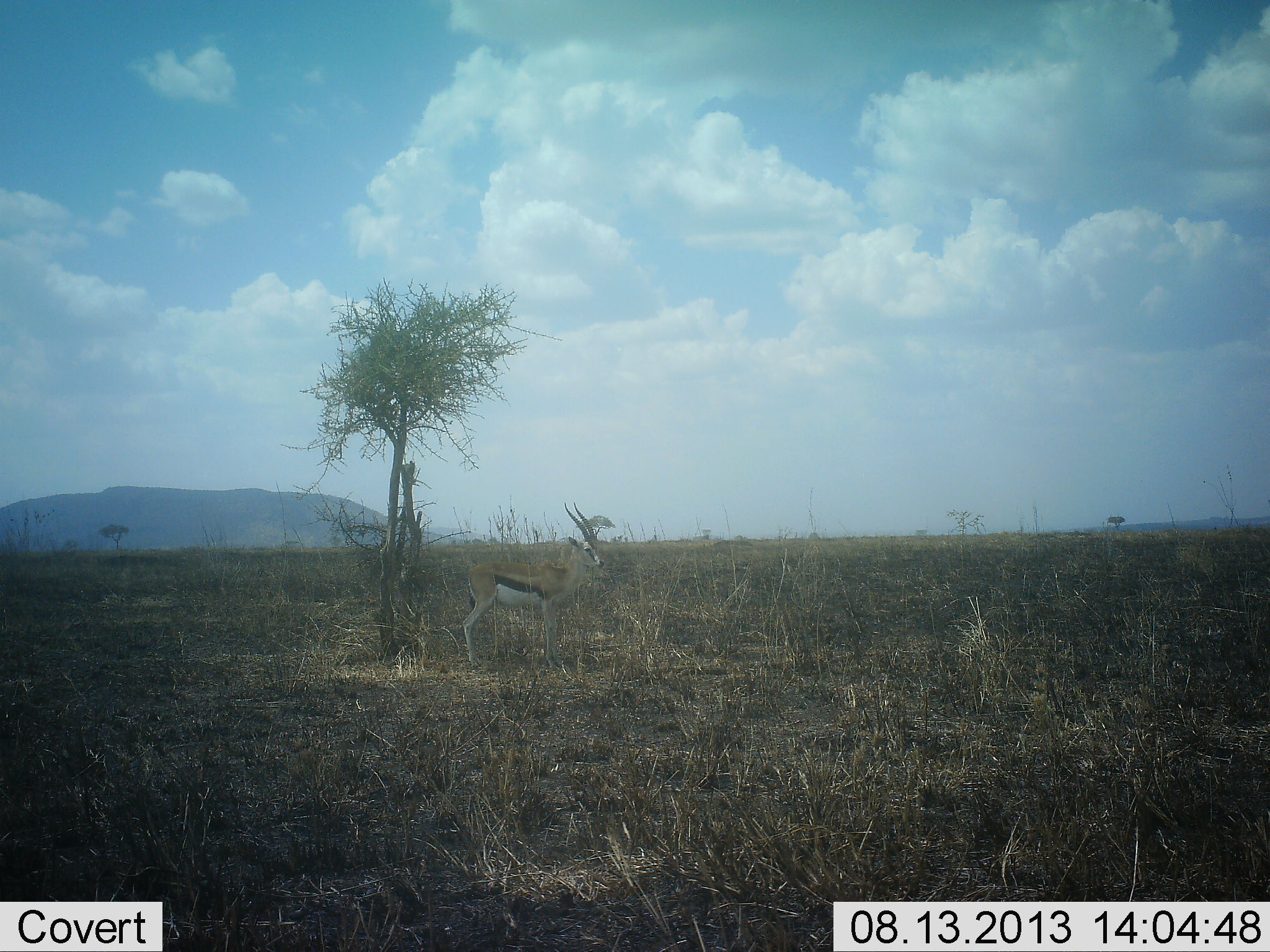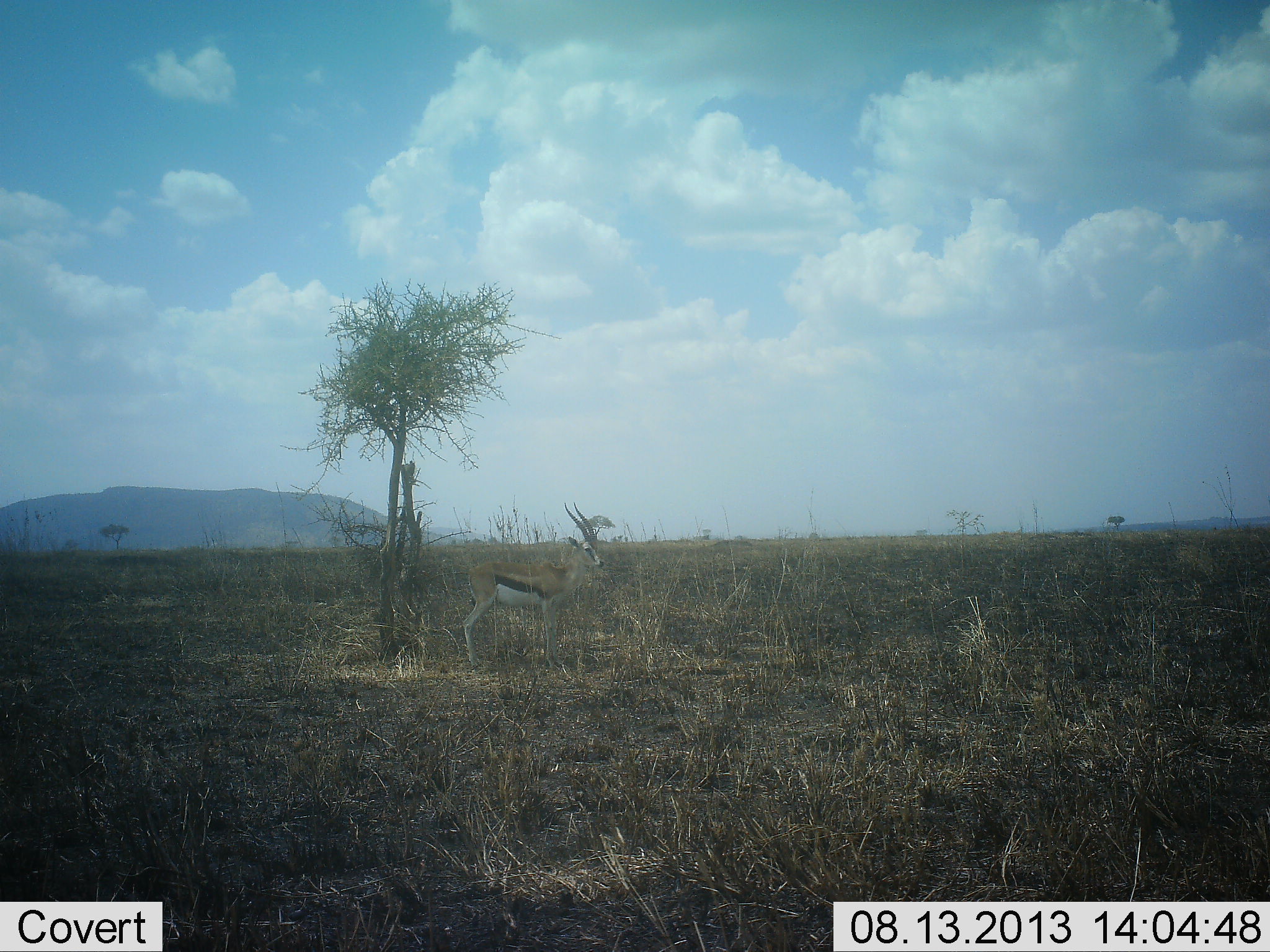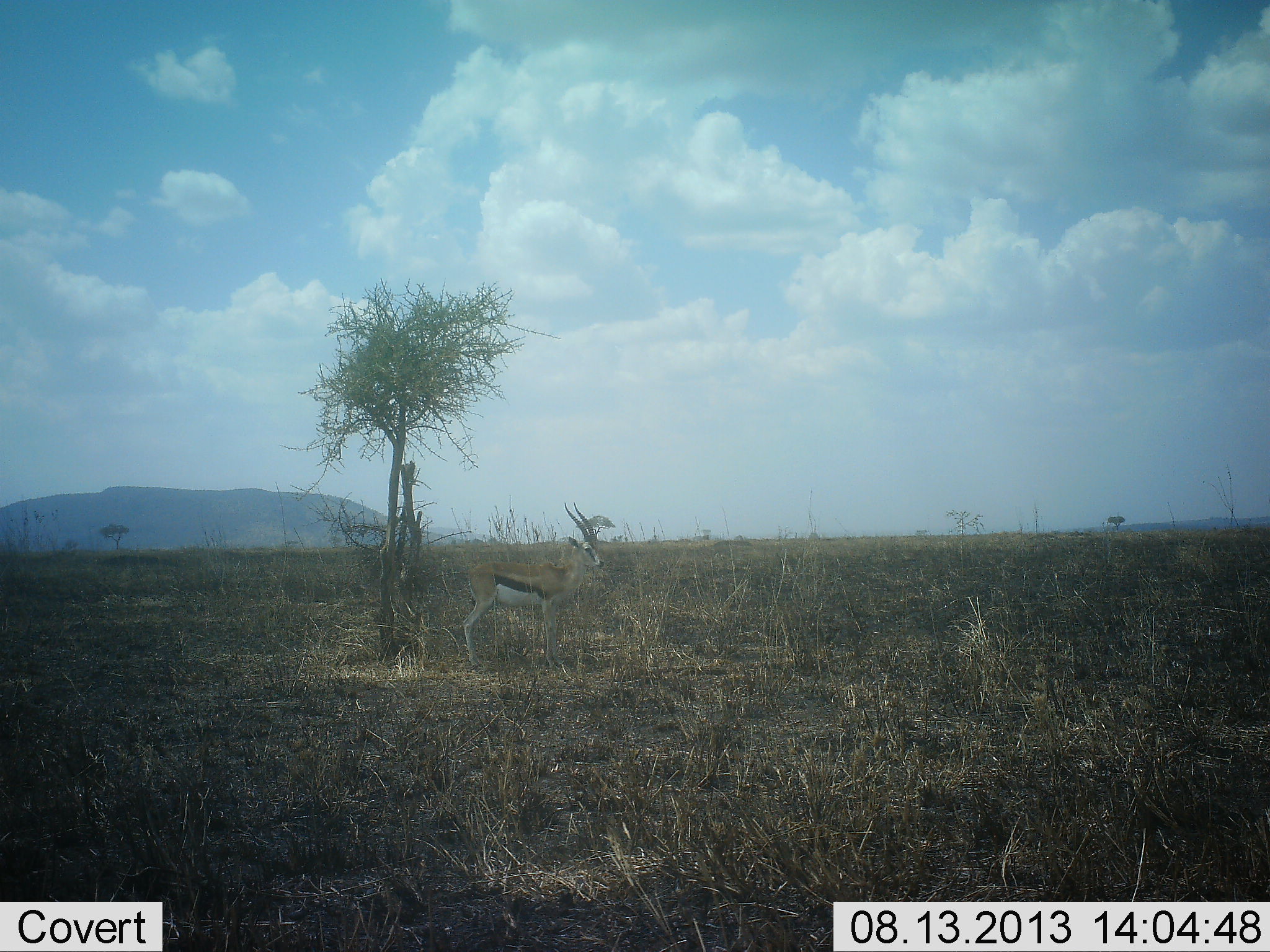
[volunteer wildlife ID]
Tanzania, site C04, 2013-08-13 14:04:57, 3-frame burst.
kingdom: Animalia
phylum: Chordata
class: Mammalia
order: Artiodactyla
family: Bovidae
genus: Eudorcas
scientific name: Eudorcas thomsonii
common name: thomson's gazelle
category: gazellethomsons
Gazellethomsons (thomson's gazelle) (Eudorcas thomsonii), count 1. Behavior (volunteer vote fractions): standing 100%, resting 0%, moving 0%, interacting 0%. Young present (vote fraction): 0%. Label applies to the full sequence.